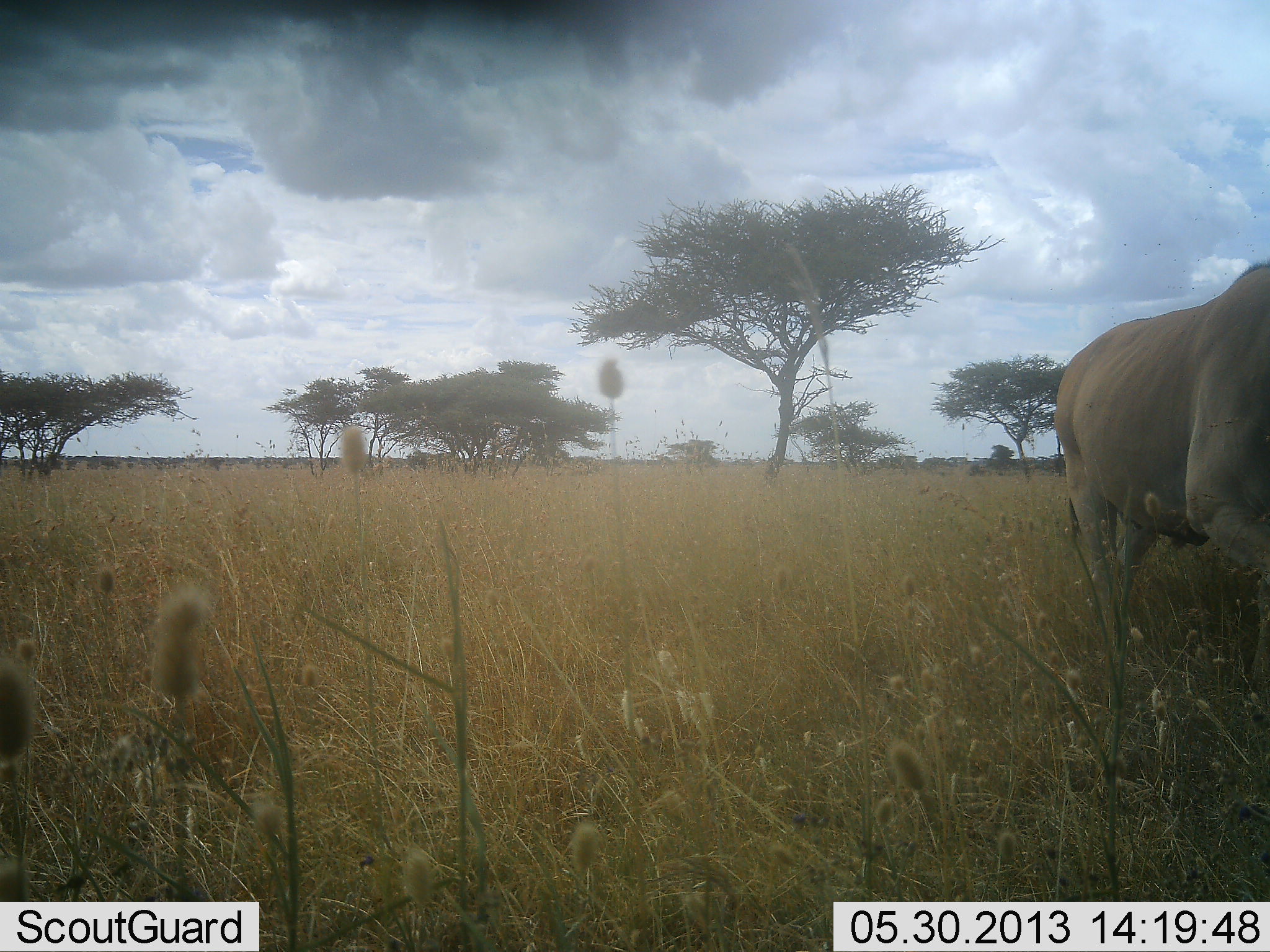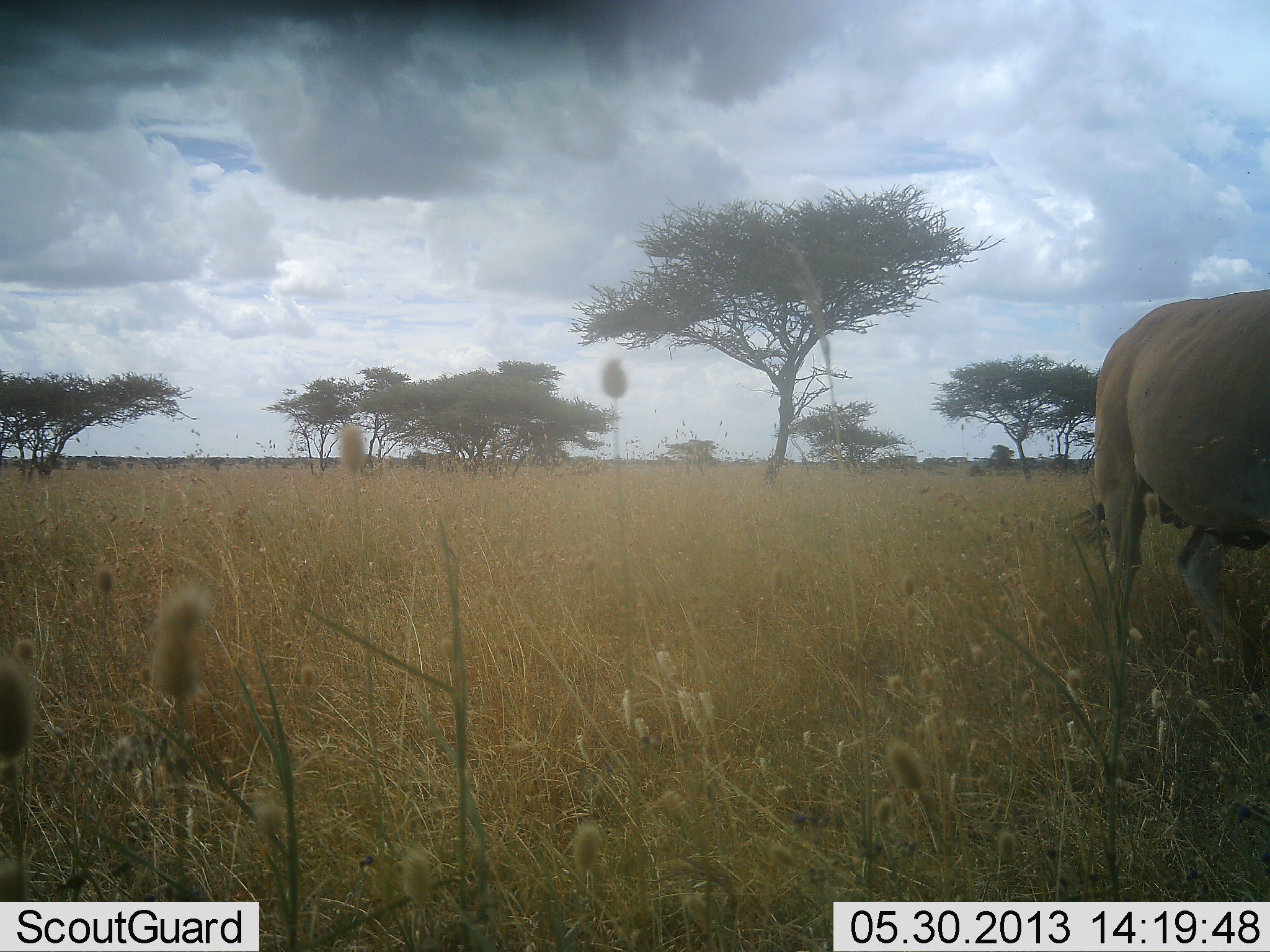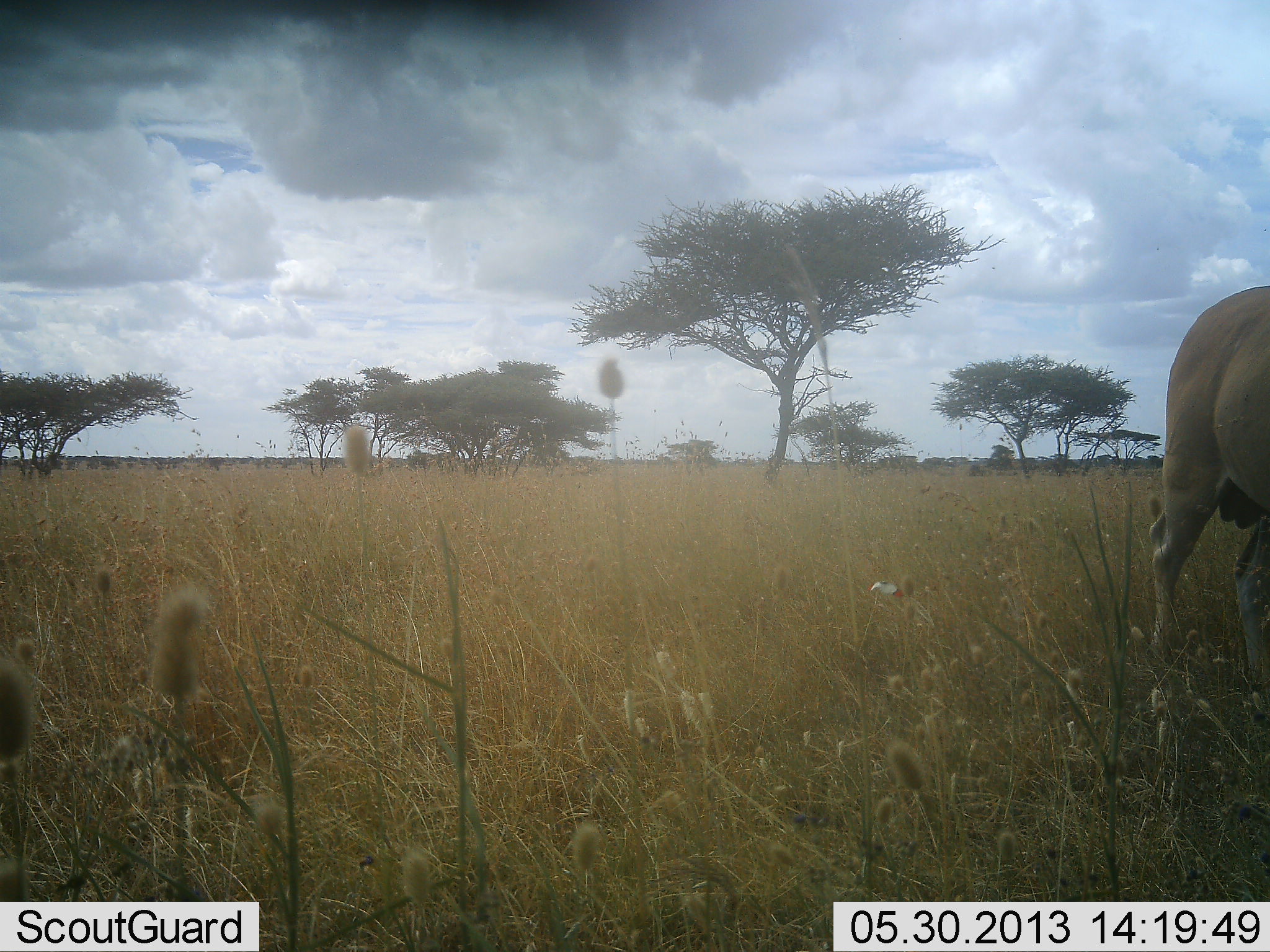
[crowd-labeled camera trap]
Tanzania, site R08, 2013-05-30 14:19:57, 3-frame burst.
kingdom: Animalia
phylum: Chordata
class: Mammalia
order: Artiodactyla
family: Bovidae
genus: Tragelaphus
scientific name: Tragelaphus oryx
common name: eland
Eland (Tragelaphus oryx), count 1. Behavior (volunteer vote fractions): standing 10%, resting 0%, moving 90%, interacting 0%. Young present (vote fraction): 0%. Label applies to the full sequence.